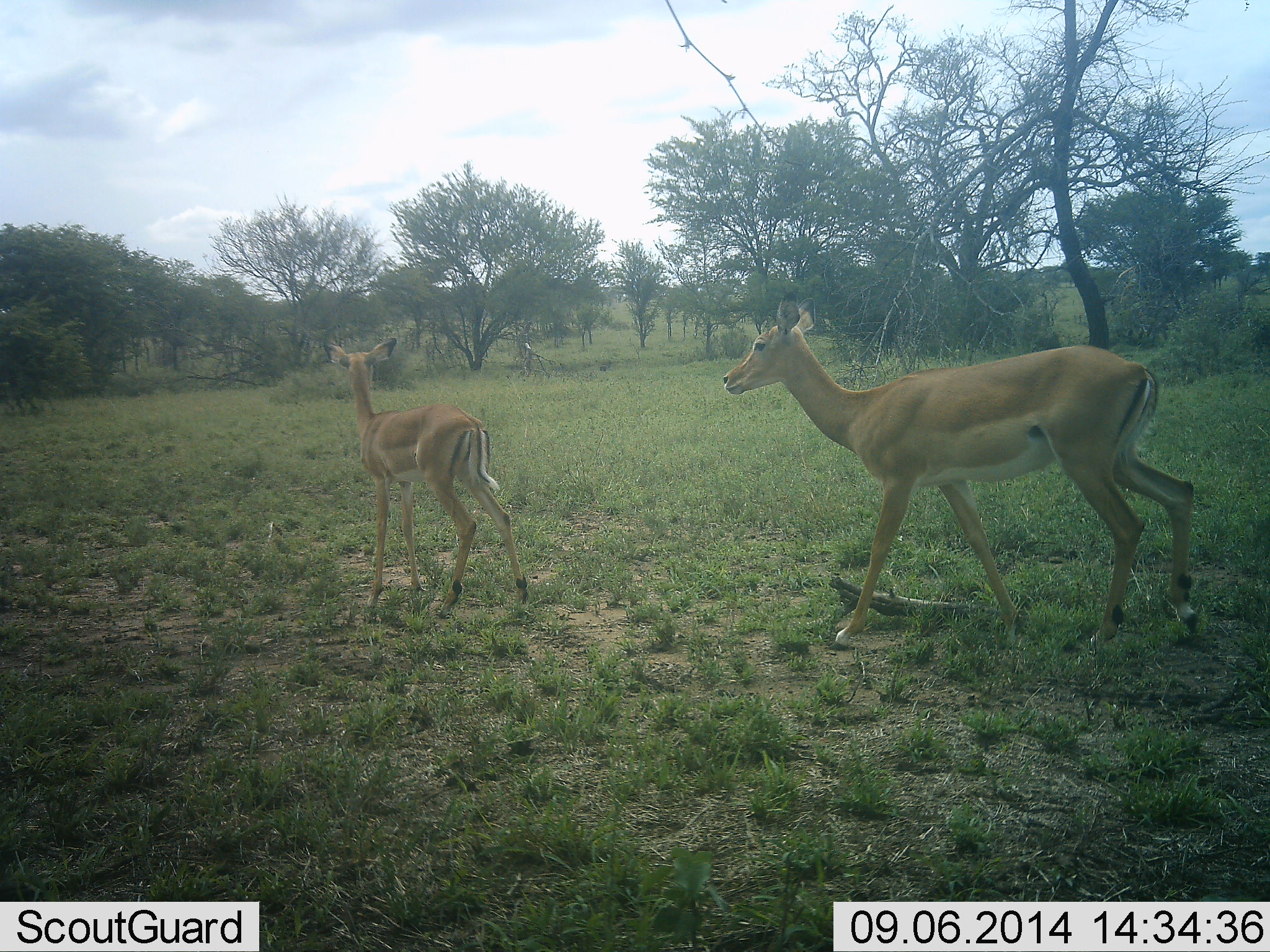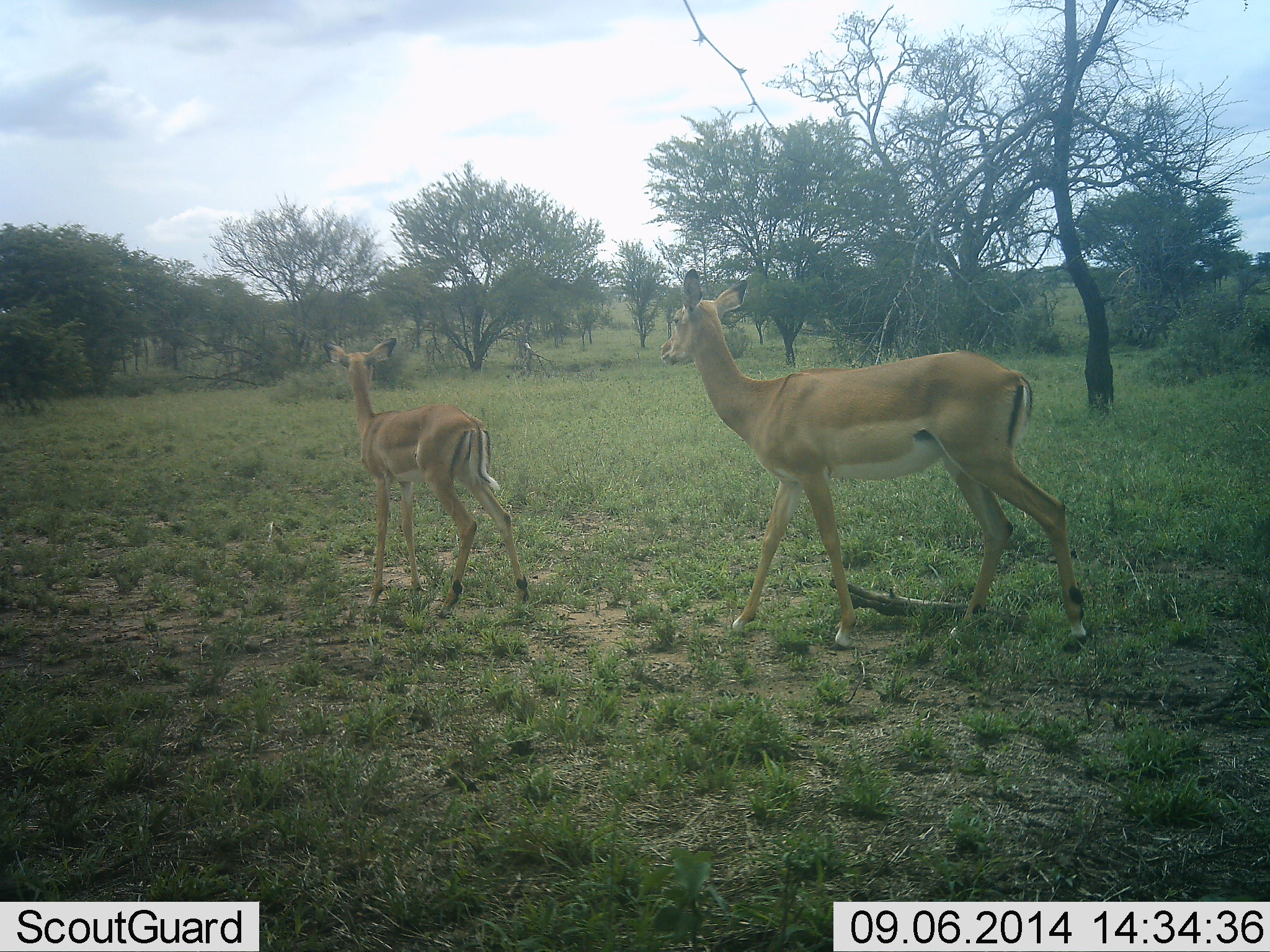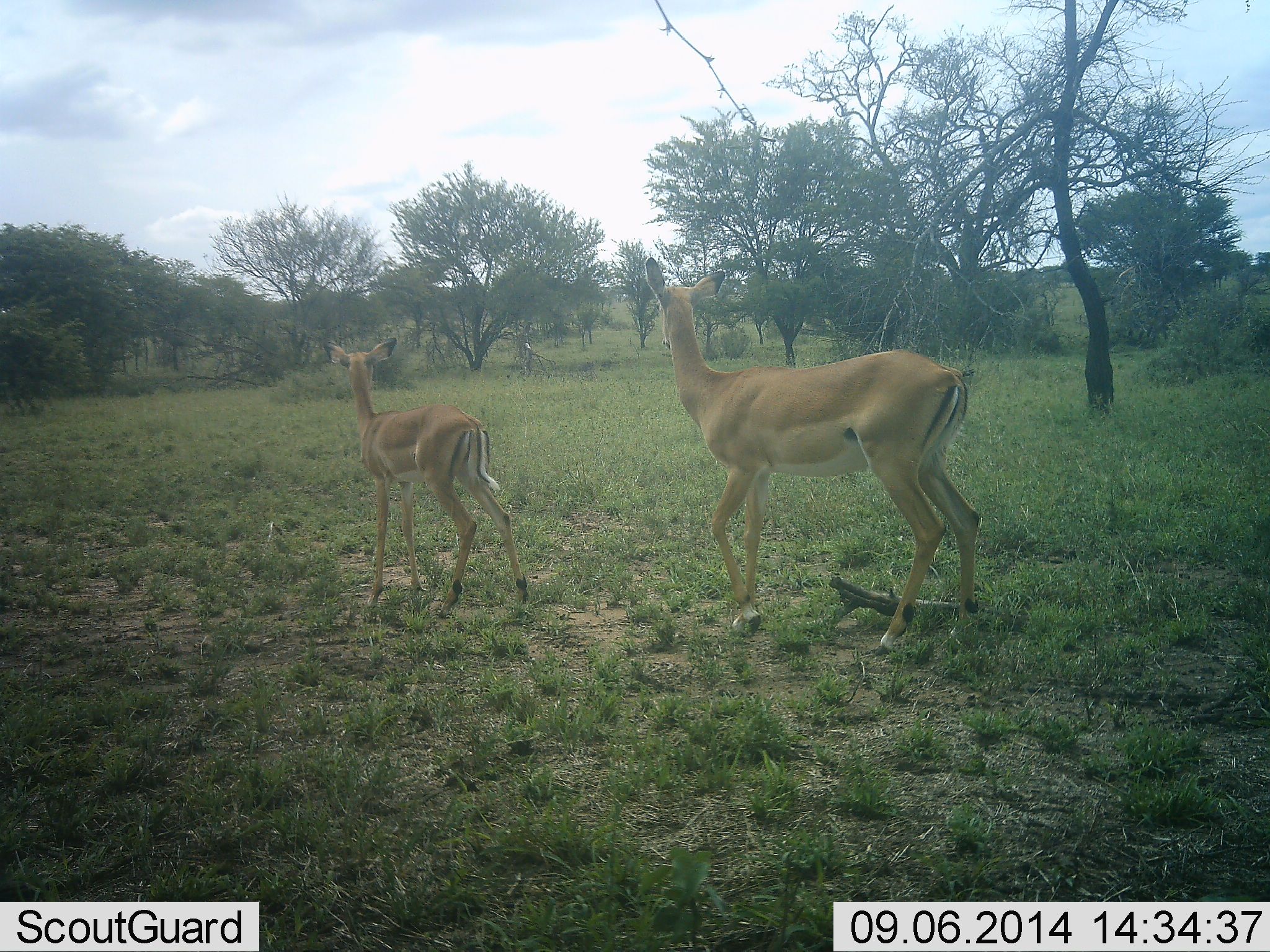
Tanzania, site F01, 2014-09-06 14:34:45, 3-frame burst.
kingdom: Animalia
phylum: Chordata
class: Mammalia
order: Artiodactyla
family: Bovidae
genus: Aepyceros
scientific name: Aepyceros melampus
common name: impala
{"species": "impala (Aepyceros melampus)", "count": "2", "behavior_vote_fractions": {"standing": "91%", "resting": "0%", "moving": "73%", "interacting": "9%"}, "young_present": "73%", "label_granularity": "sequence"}